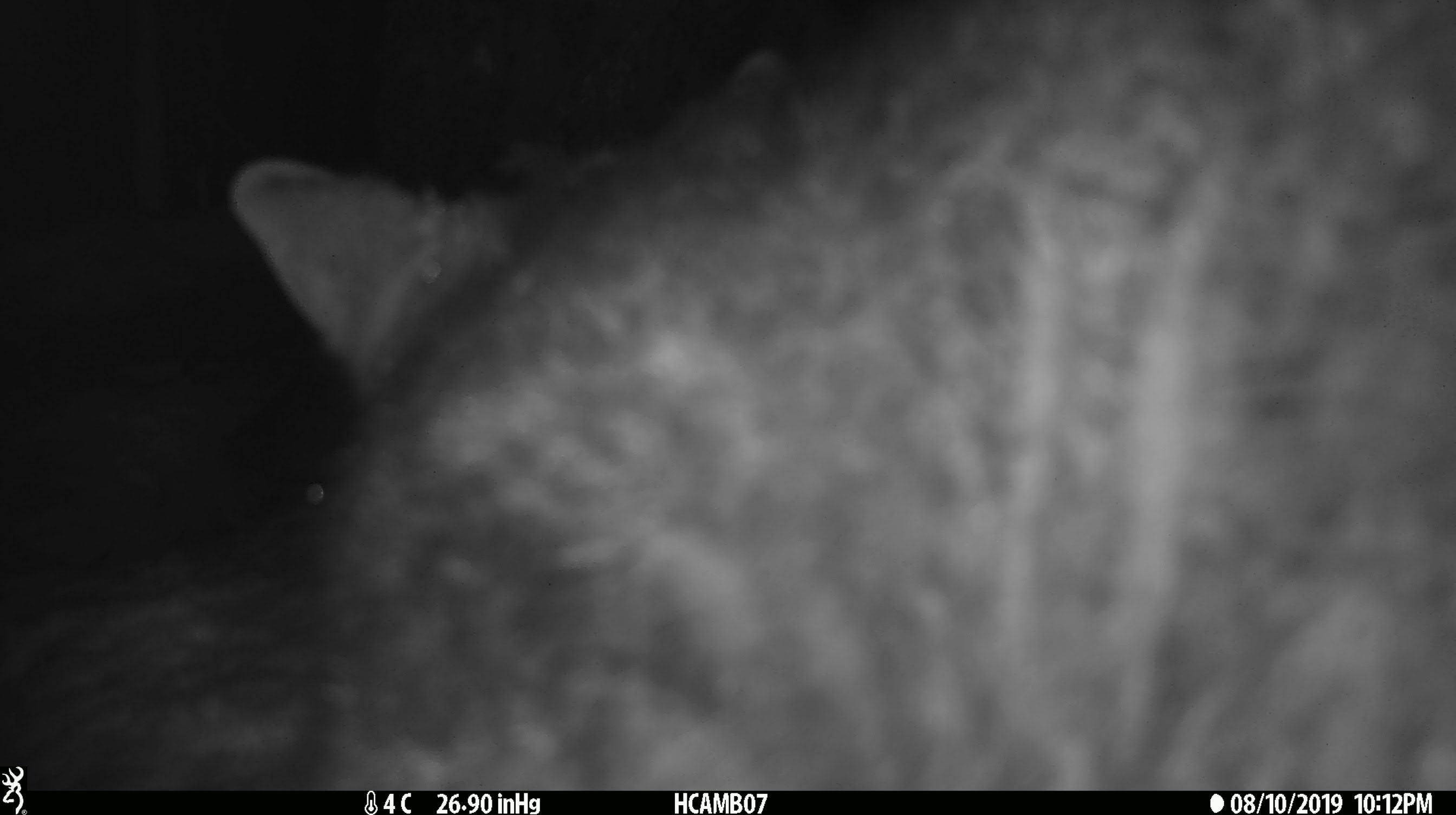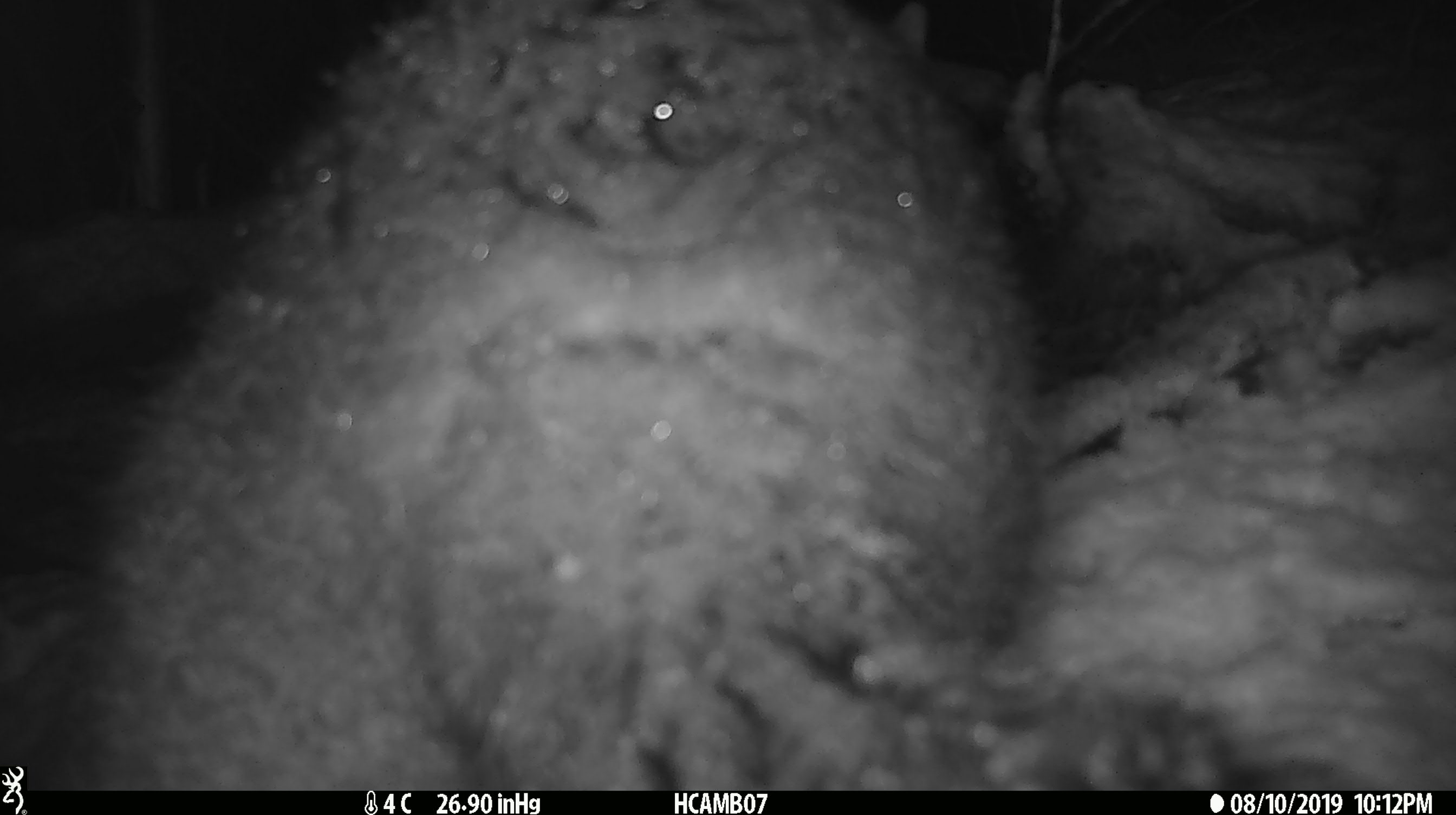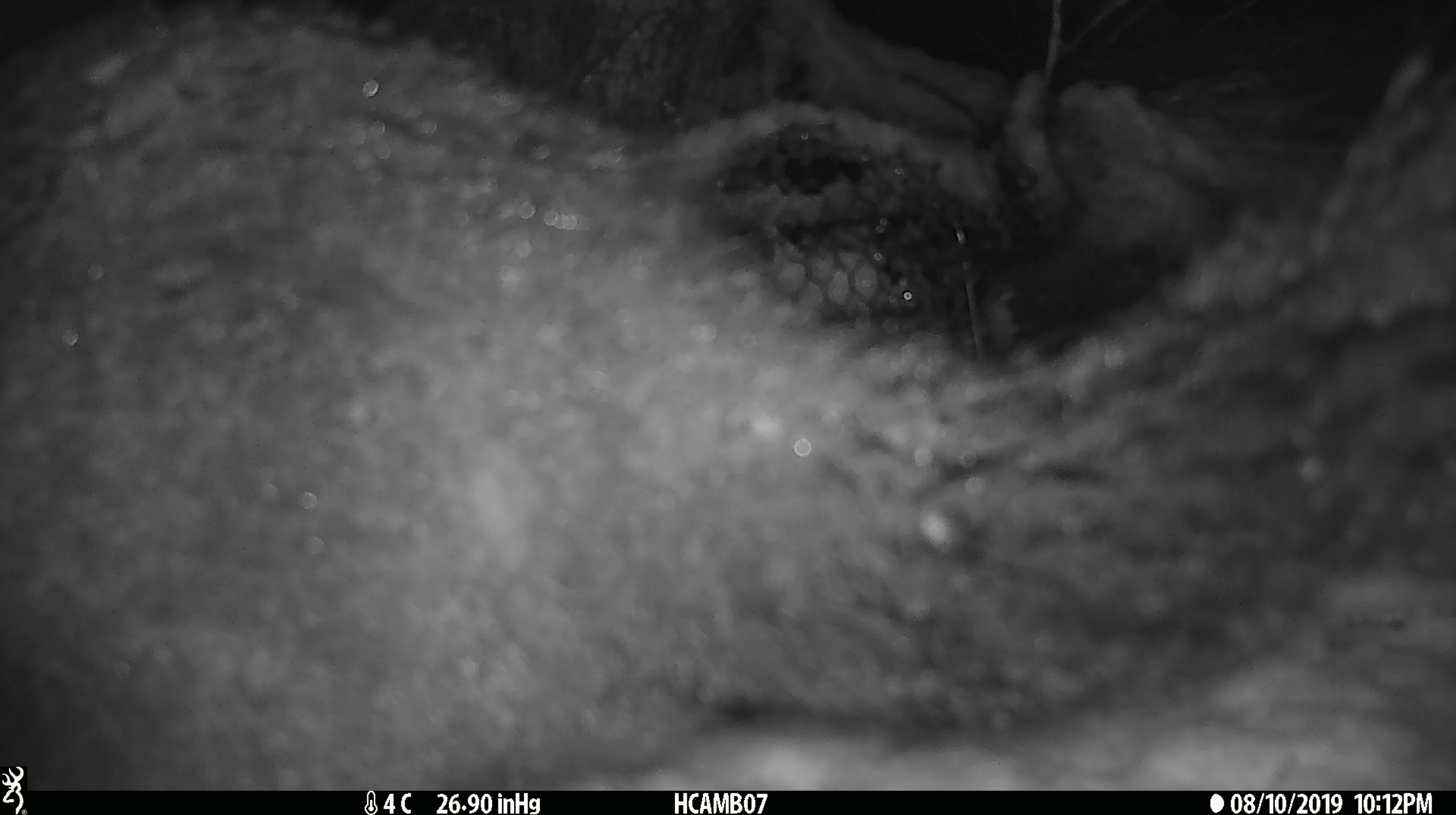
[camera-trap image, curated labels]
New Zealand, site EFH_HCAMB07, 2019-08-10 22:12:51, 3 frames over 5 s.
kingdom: Animalia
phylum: Chordata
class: Mammalia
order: Diprotodontia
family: Phalangeridae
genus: Trichosurus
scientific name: Trichosurus vulpecula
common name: common brushtail possum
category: possum